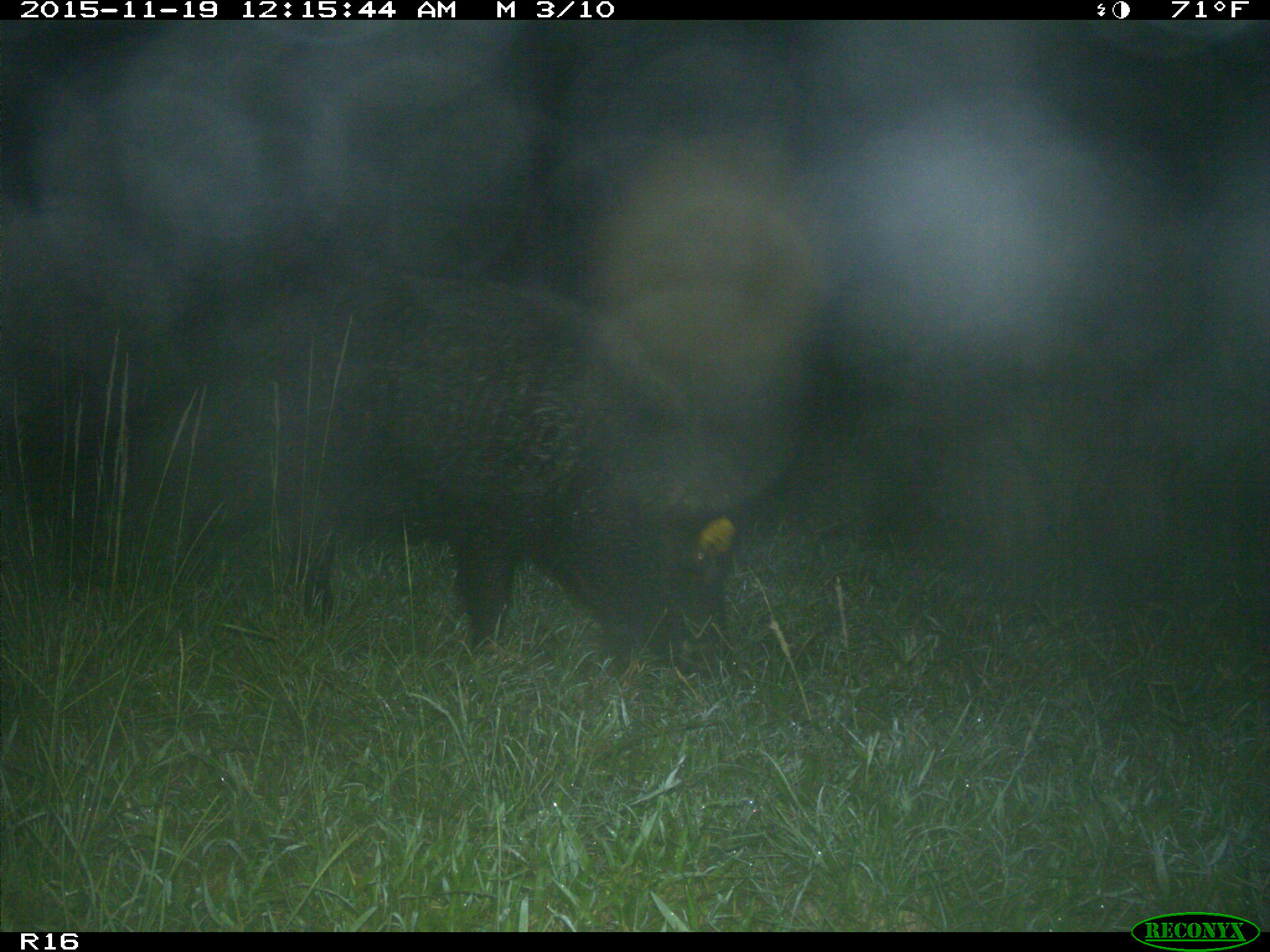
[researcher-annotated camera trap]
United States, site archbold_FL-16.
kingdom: Animalia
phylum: Chordata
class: Mammalia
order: Artiodactyla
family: Suidae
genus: Sus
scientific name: Sus scrofa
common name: wild boar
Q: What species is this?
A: Sus scrofa (wild boar).